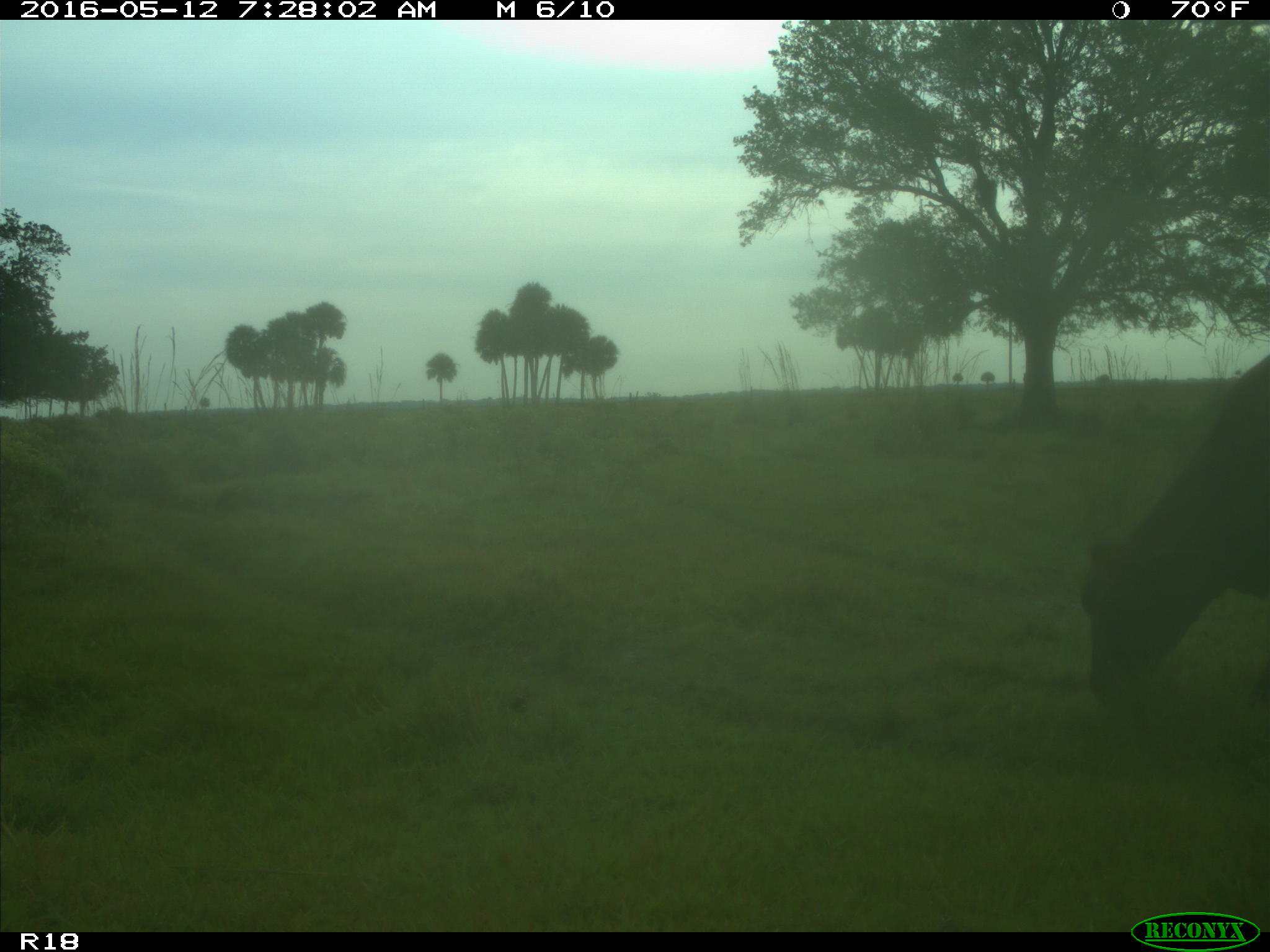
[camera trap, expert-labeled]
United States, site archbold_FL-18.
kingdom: Animalia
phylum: Chordata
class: Mammalia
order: Artiodactyla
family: Bovidae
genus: Bos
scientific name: Bos taurus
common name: domestic cow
Bos taurus (domestic cow).